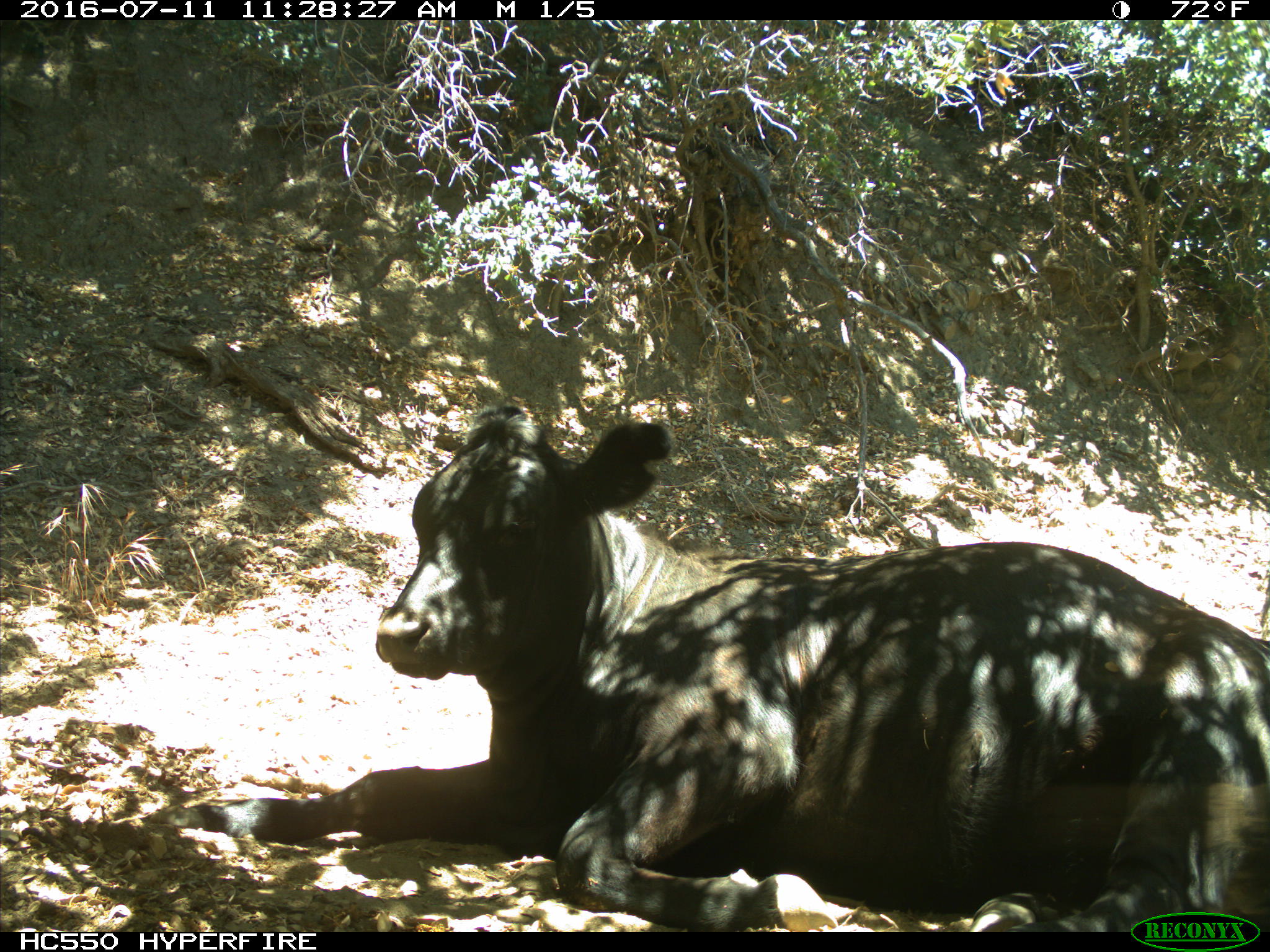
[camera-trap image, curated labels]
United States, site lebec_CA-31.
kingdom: Animalia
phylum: Chordata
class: Mammalia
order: Artiodactyla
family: Bovidae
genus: Bos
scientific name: Bos taurus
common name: domestic cow